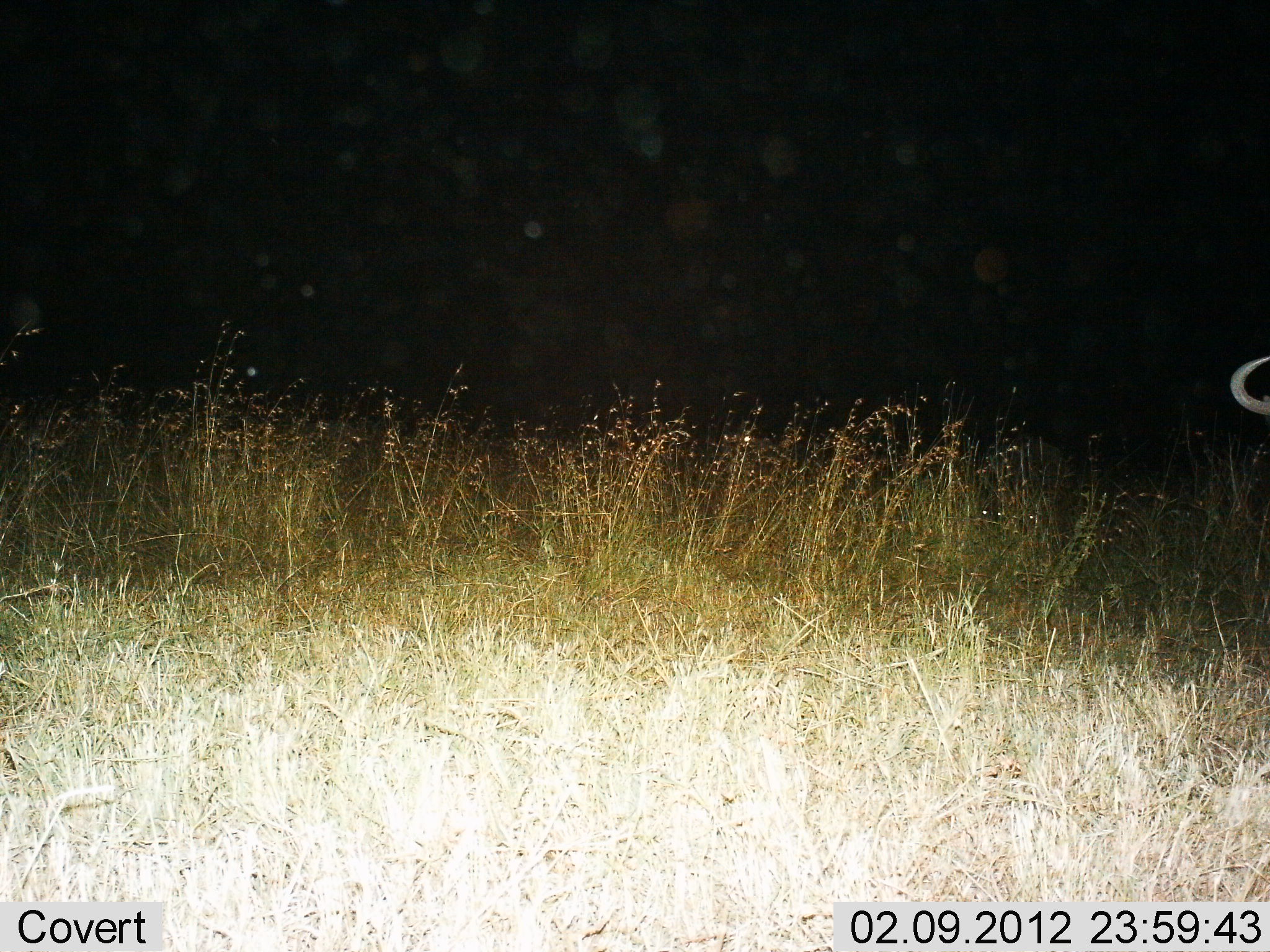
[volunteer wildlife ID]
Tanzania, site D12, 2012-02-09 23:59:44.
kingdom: Animalia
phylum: Chordata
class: Mammalia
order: Artiodactyla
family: Bovidae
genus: Connochaetes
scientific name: Connochaetes taurinus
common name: blue wildebeest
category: wildebeest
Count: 1.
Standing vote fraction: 94%.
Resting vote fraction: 0%.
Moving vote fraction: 6%.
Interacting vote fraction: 0%.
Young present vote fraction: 0%.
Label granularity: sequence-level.